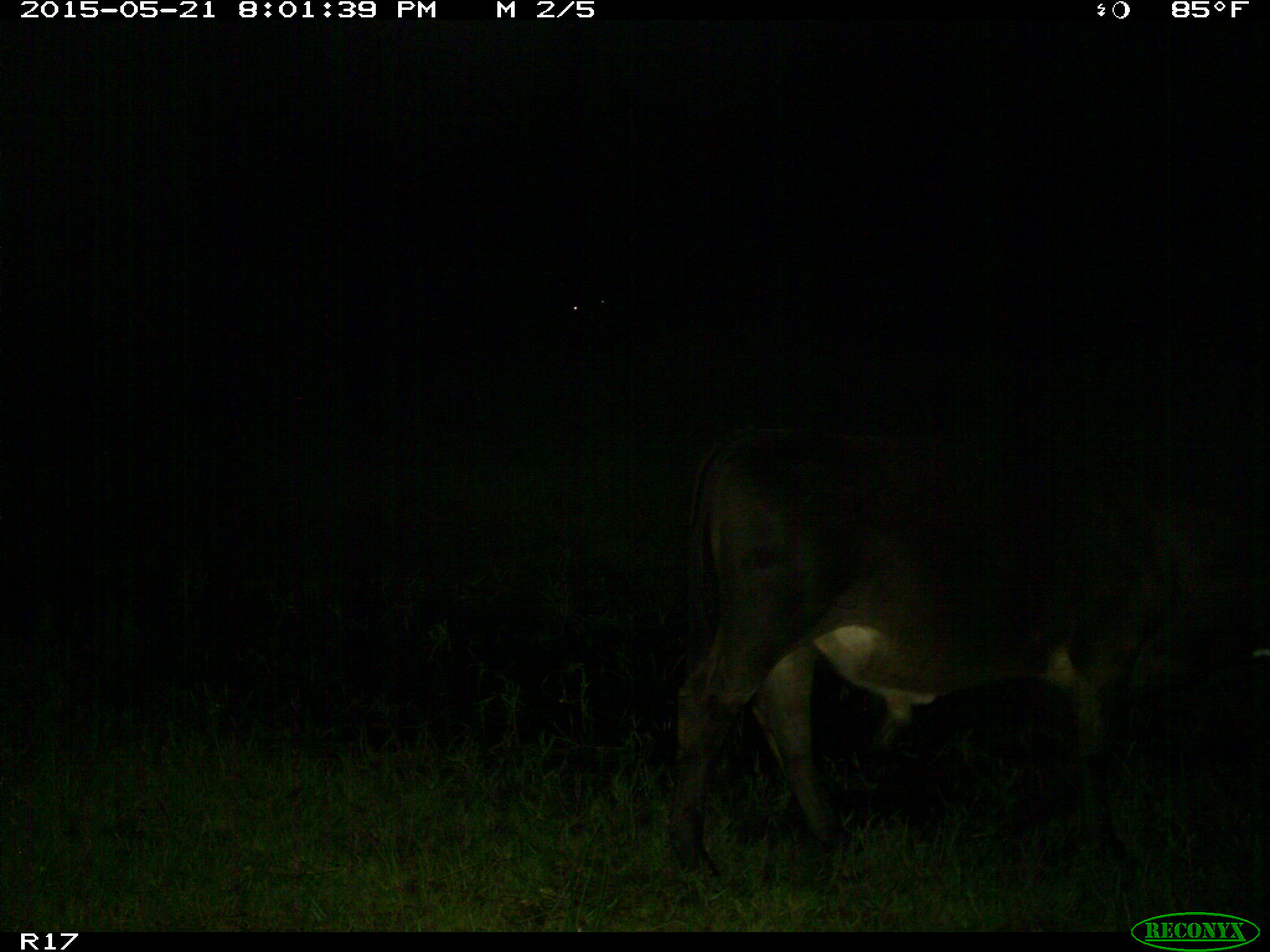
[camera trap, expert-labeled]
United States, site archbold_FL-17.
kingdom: Animalia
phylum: Chordata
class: Mammalia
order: Artiodactyla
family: Bovidae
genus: Bos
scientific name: Bos taurus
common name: domestic cow